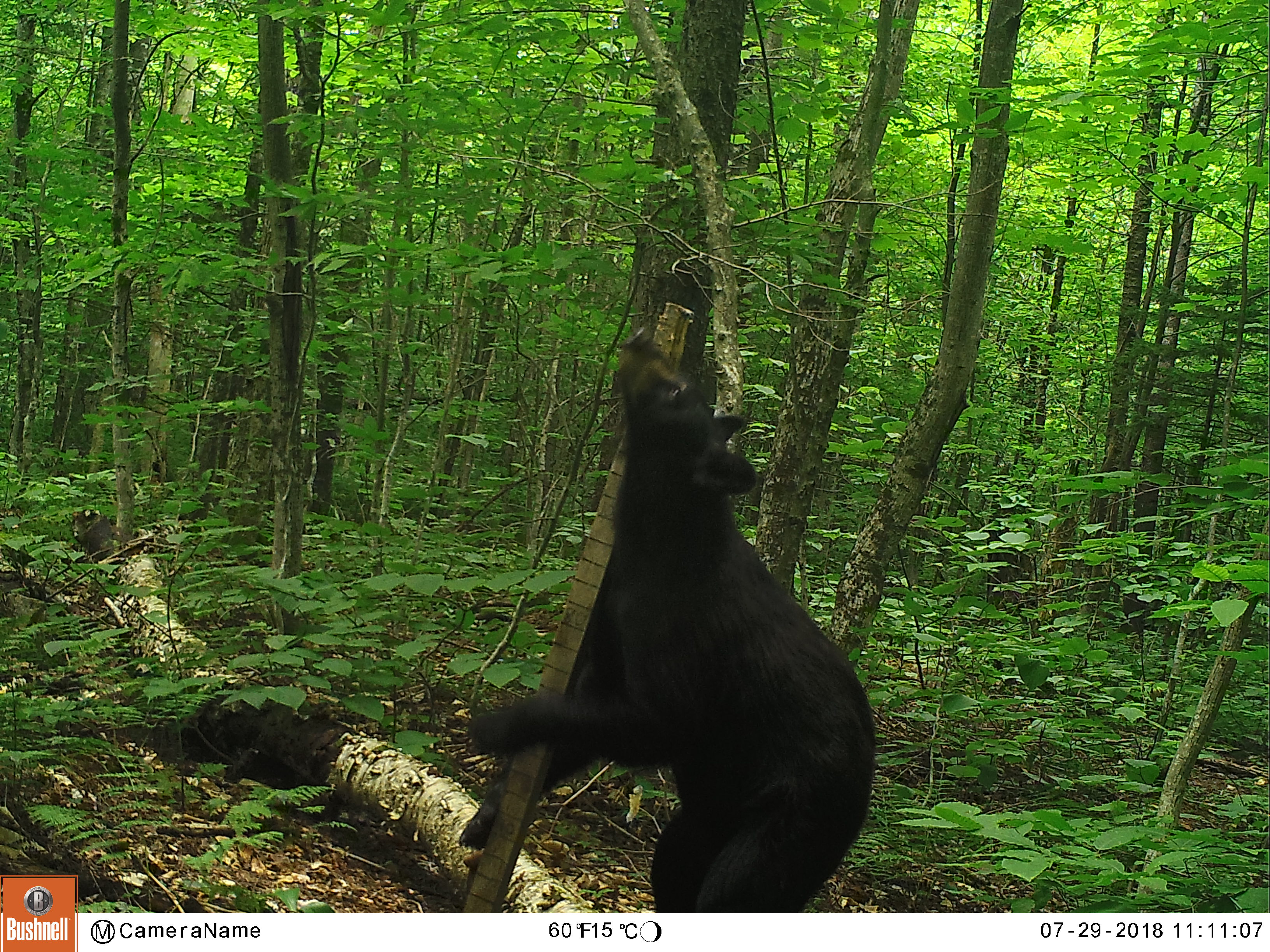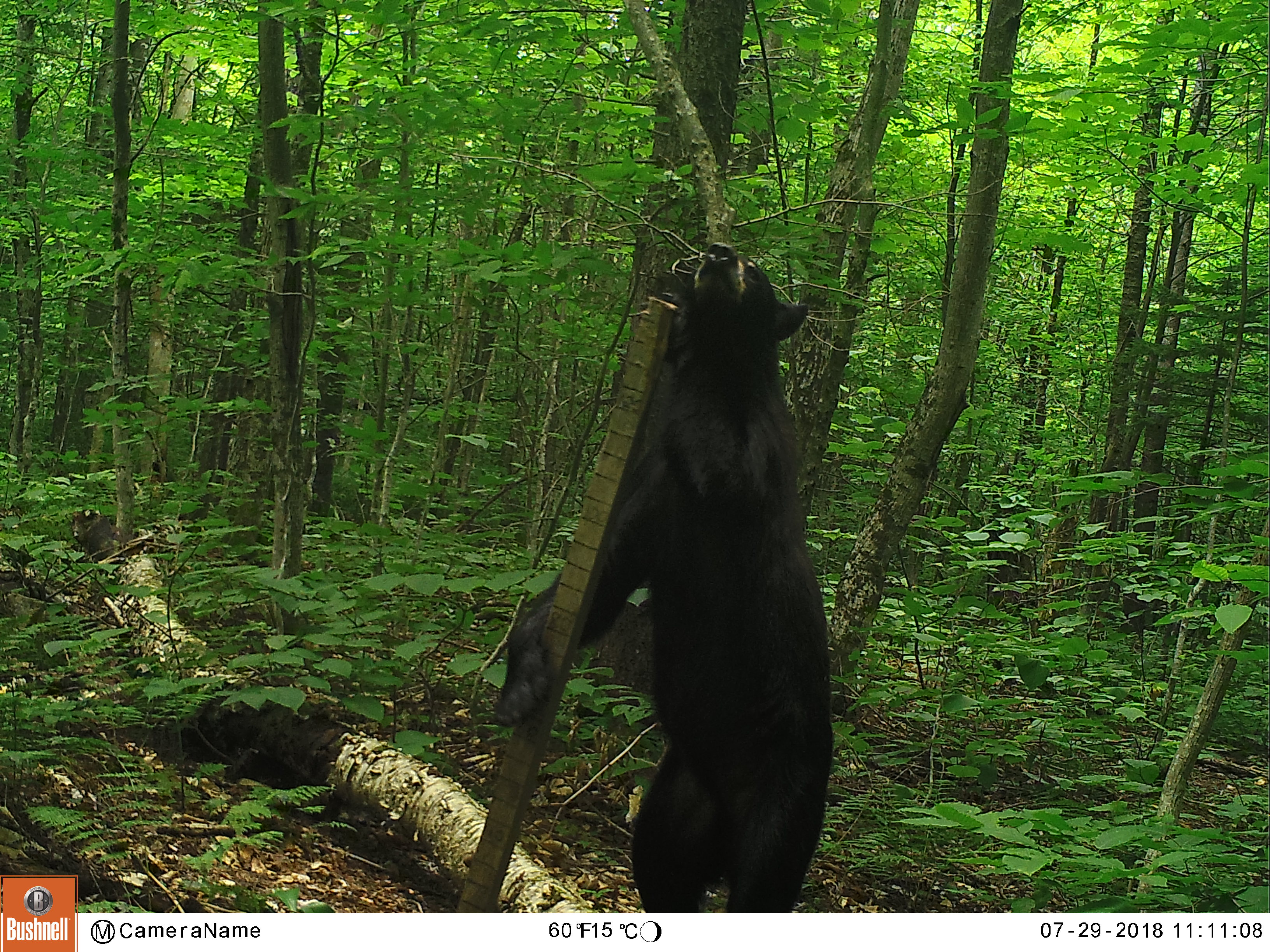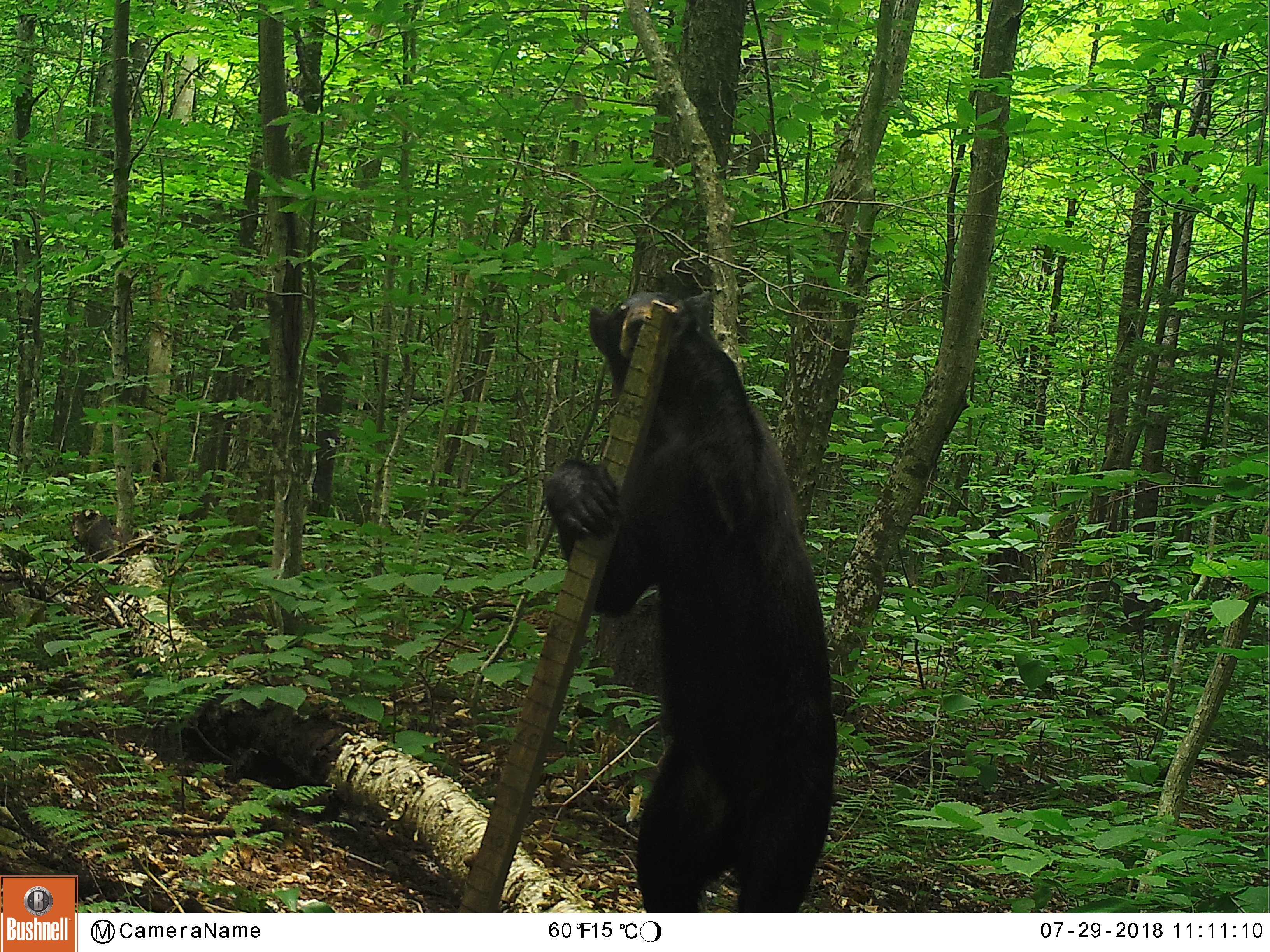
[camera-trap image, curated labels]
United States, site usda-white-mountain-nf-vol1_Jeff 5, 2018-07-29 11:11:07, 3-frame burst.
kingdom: Animalia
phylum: Chordata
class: Mammalia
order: Carnivora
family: Ursidae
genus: Ursus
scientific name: Ursus americanus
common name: black bear